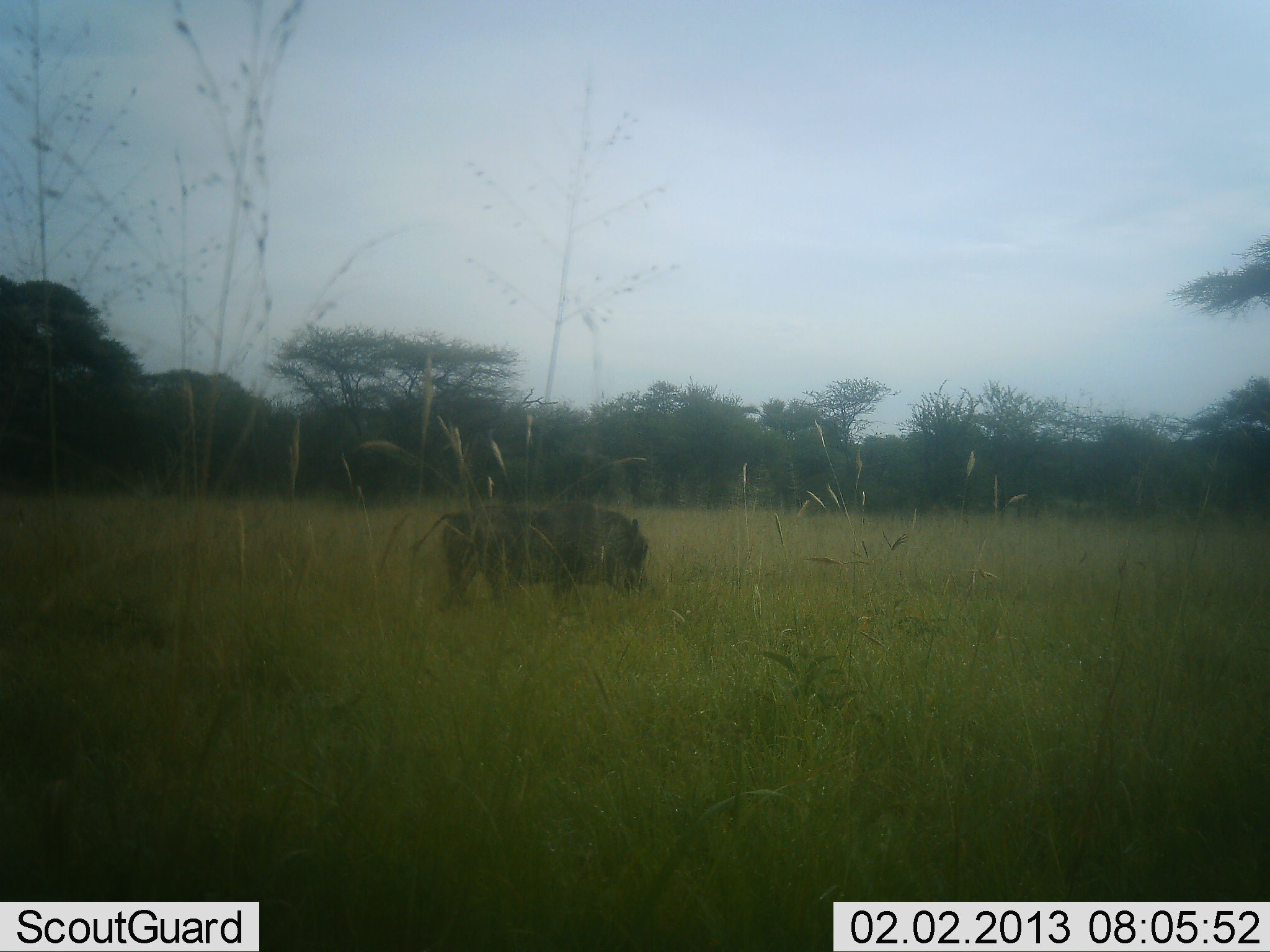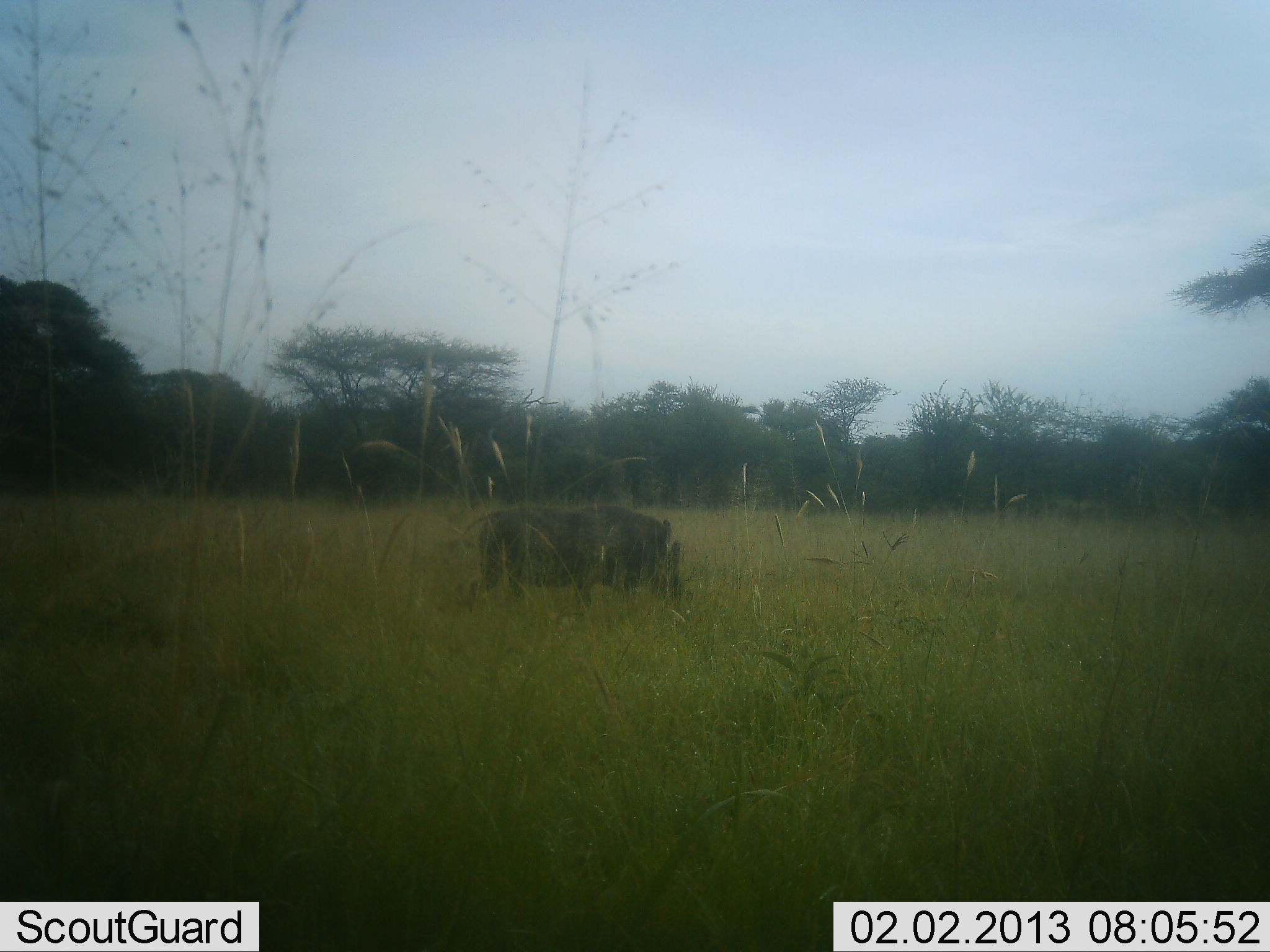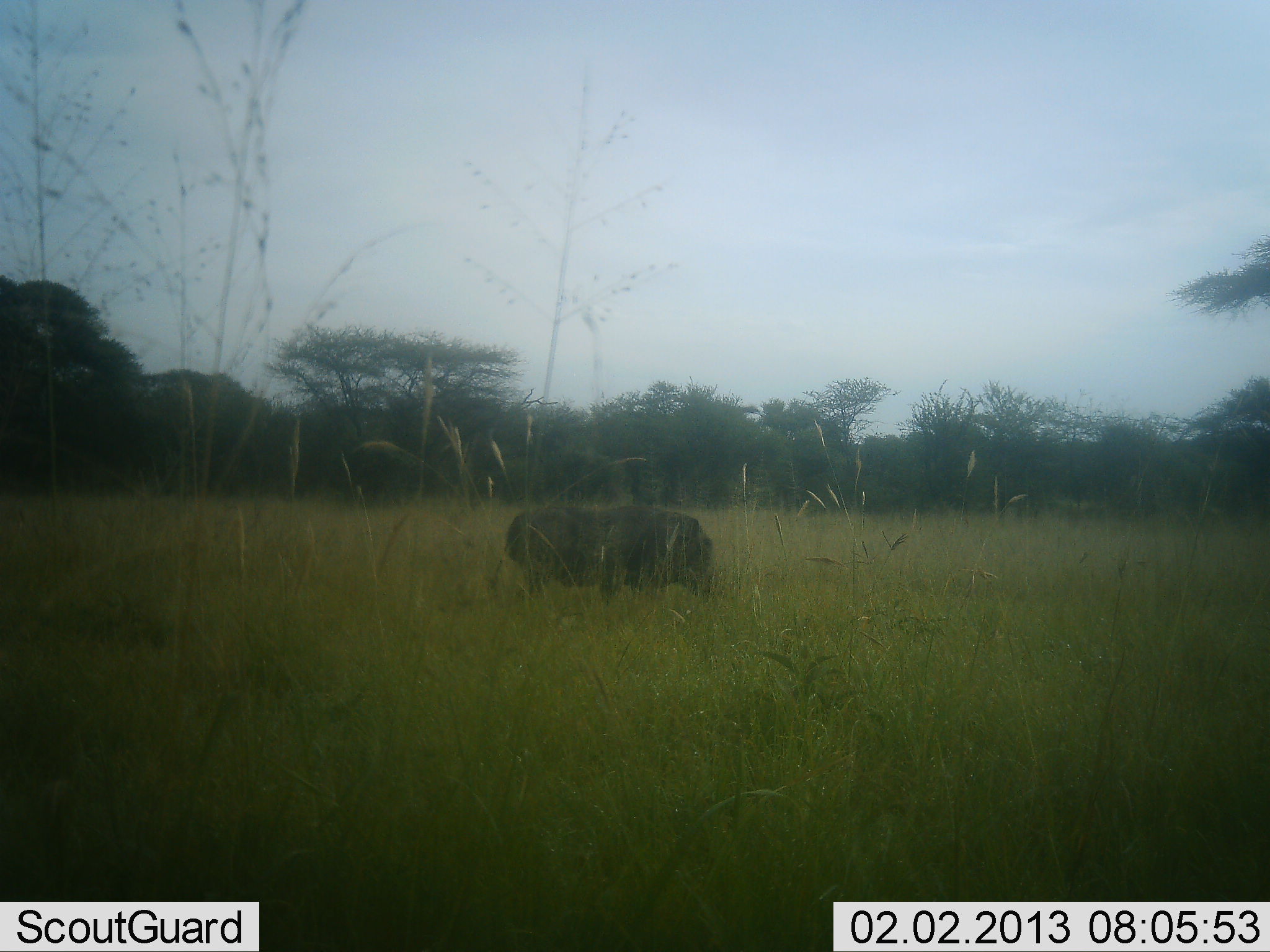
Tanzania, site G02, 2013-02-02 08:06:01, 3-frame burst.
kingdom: Animalia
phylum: Chordata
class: Mammalia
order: Artiodactyla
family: Suidae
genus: Phacochoerus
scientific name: Phacochoerus africanus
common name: warthog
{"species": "warthog (Phacochoerus africanus)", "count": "1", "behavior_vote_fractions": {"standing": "8%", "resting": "0%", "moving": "77%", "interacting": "0%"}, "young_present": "0%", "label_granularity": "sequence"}